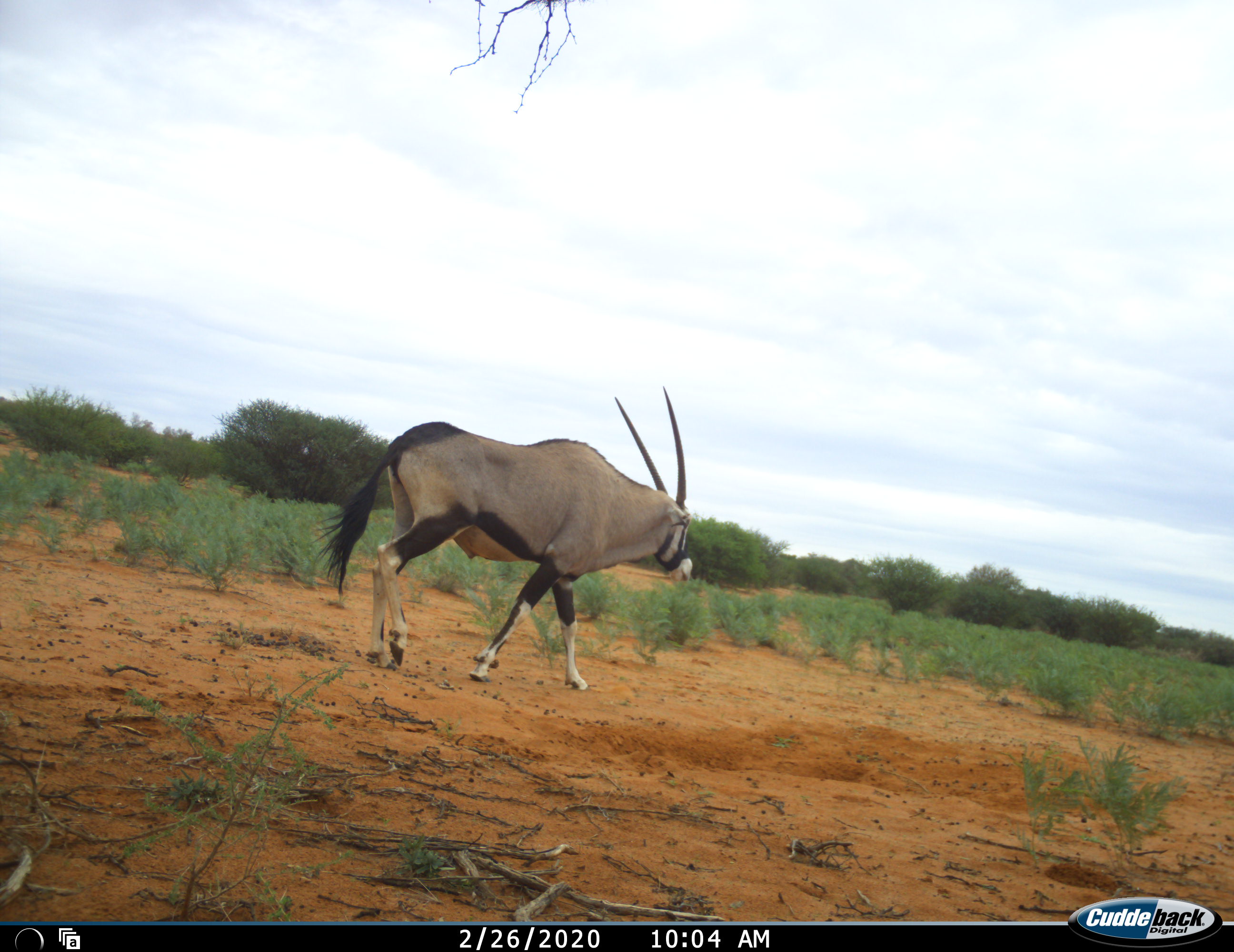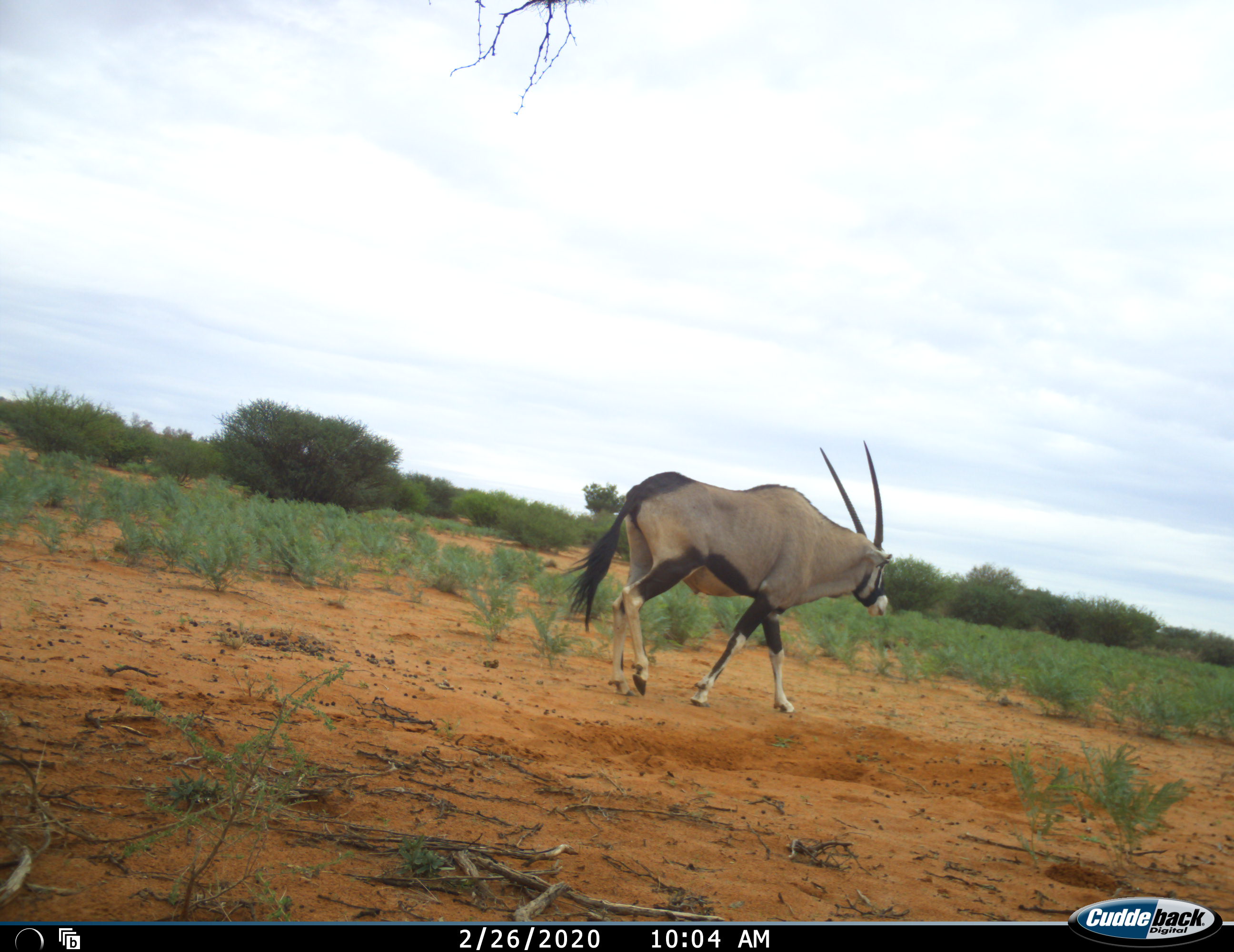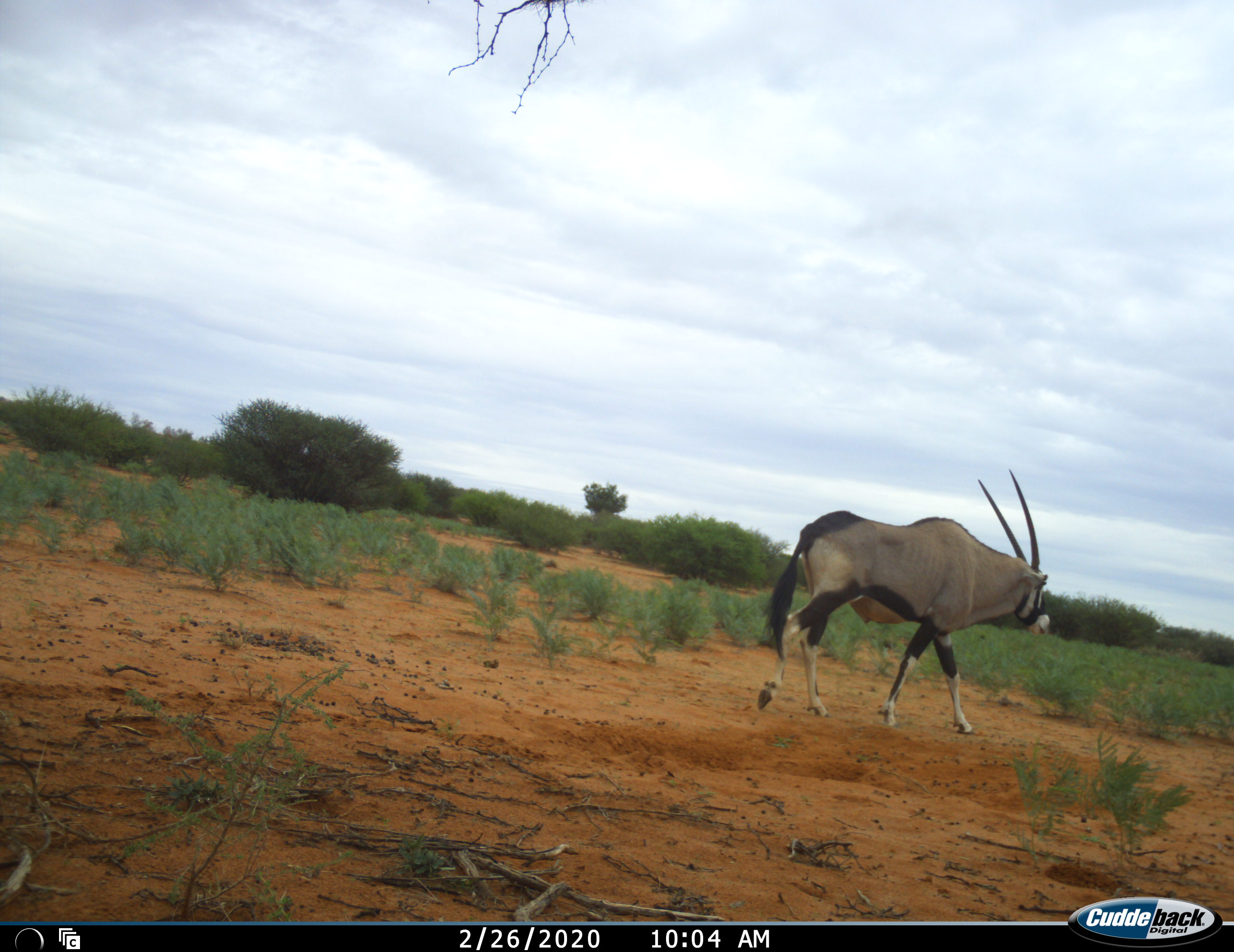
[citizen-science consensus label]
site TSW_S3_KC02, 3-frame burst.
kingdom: Animalia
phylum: Chordata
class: Mammalia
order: Artiodactyla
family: Bovidae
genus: Oryx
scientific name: Oryx gazella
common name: gemsbok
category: oryx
Oryx (gemsbok) (Oryx gazella), count 1. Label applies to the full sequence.